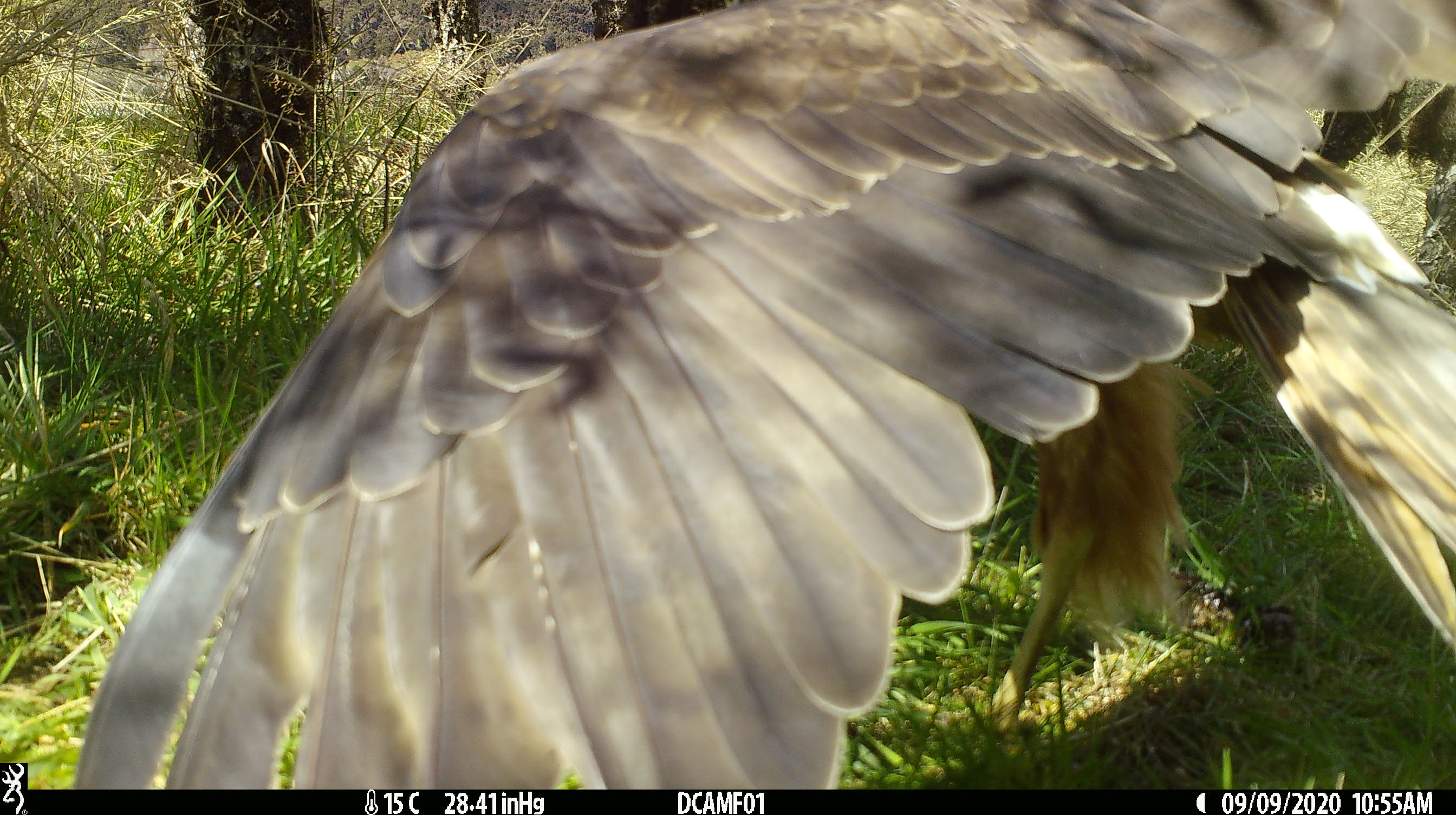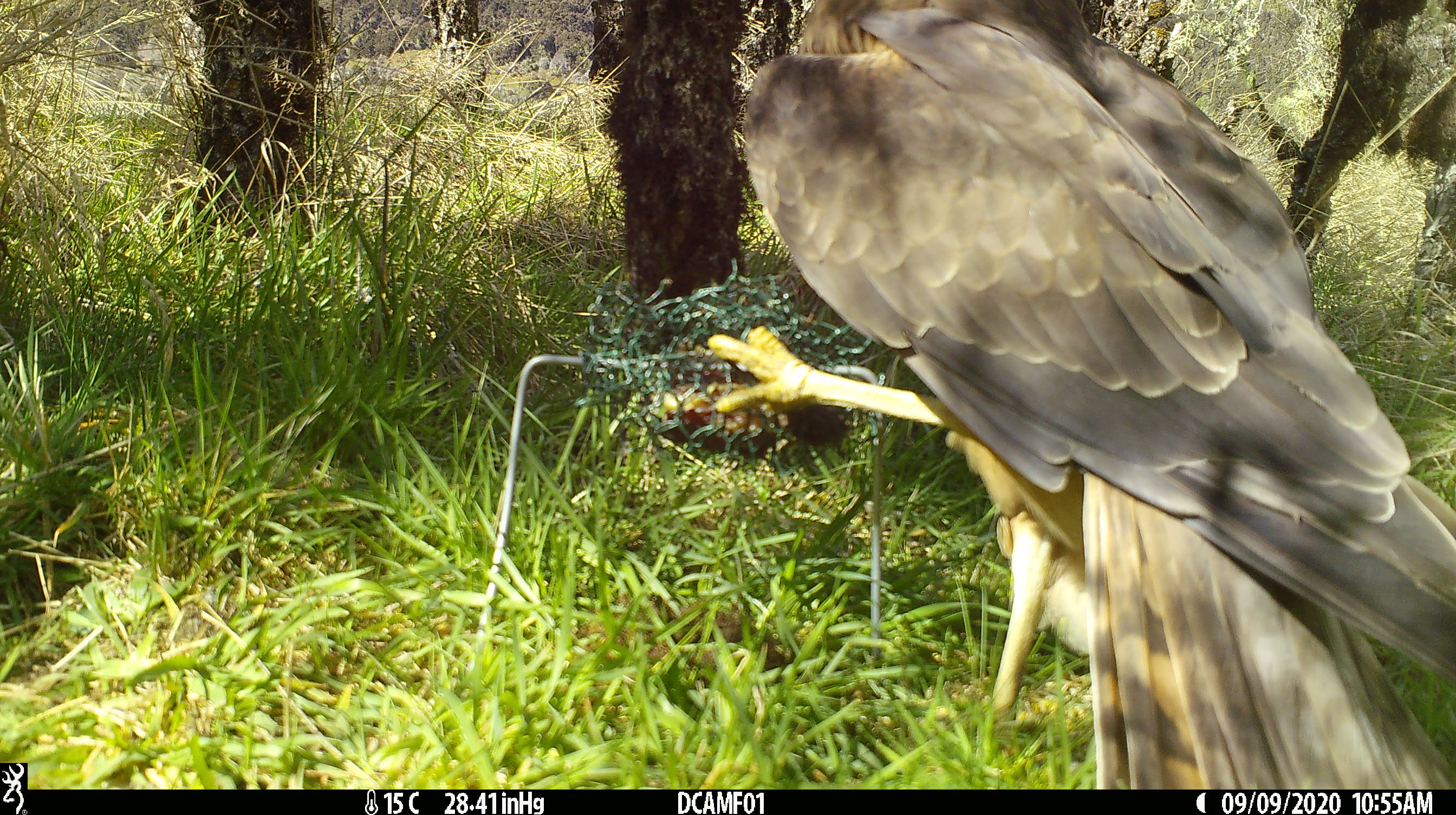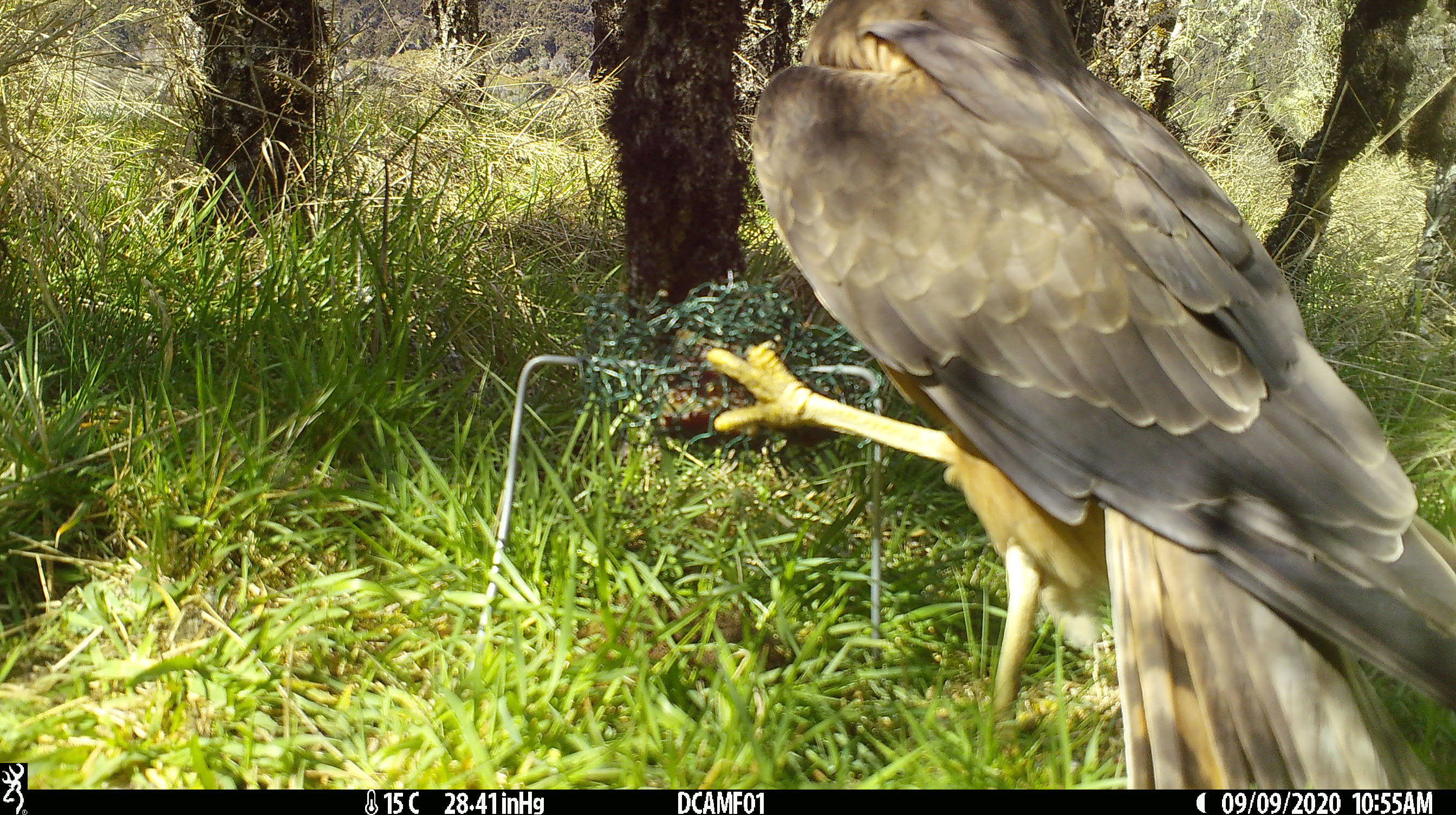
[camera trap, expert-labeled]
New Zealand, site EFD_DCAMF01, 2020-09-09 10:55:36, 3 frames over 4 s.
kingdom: Animalia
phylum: Chordata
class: Aves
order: Accipitriformes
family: Accipitridae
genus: Circus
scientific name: Circus approximans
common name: swamp harrier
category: harrier